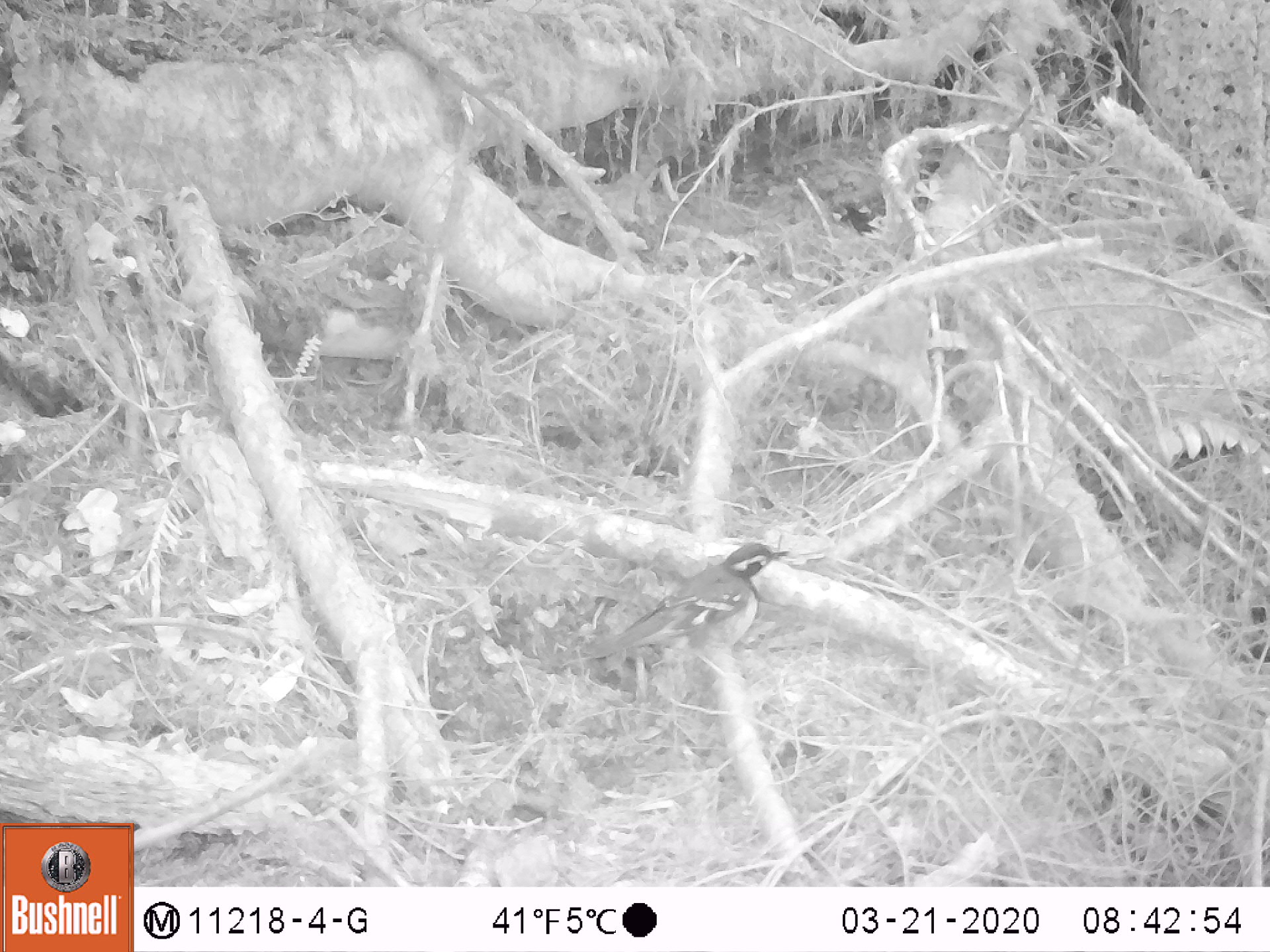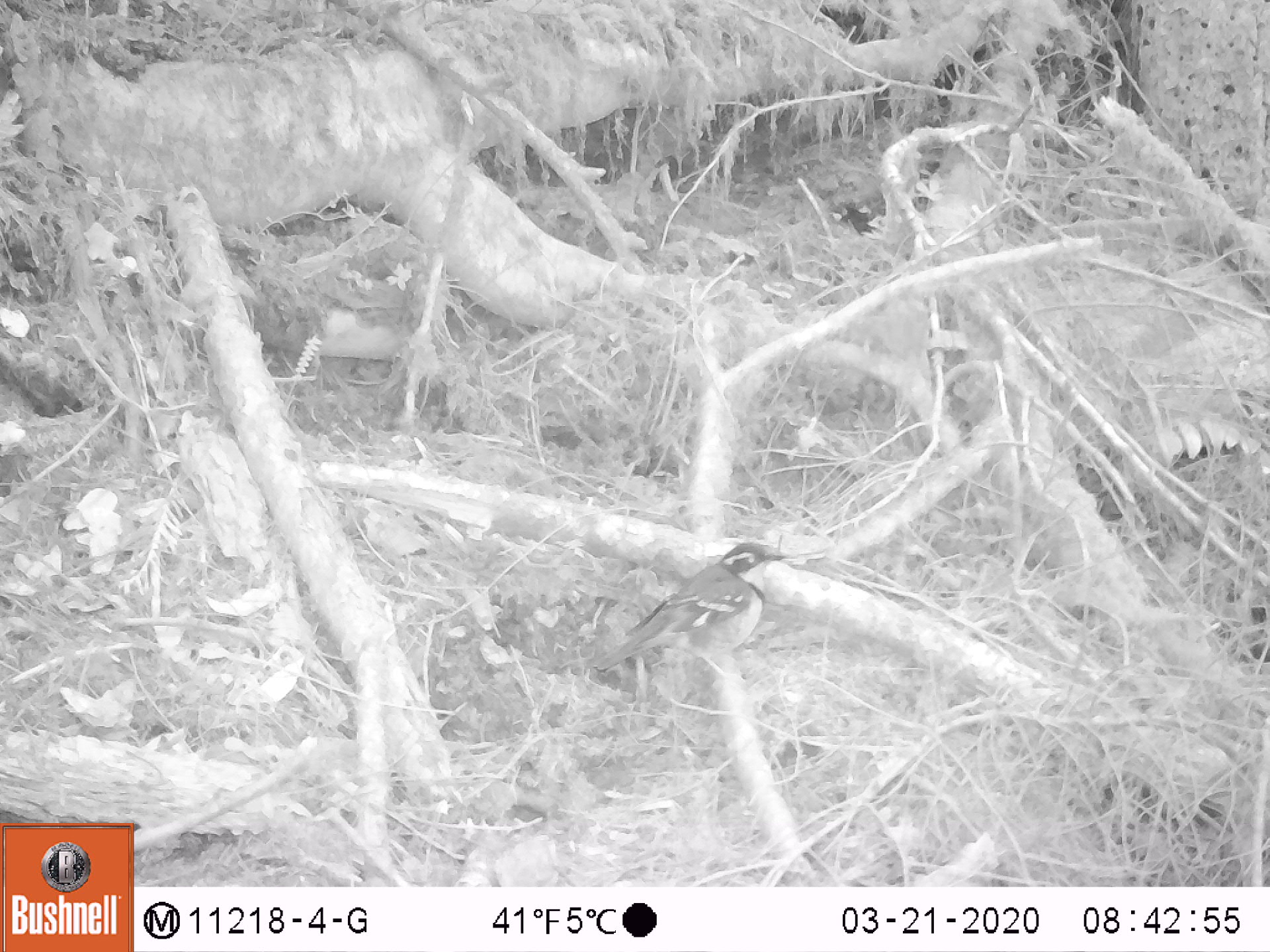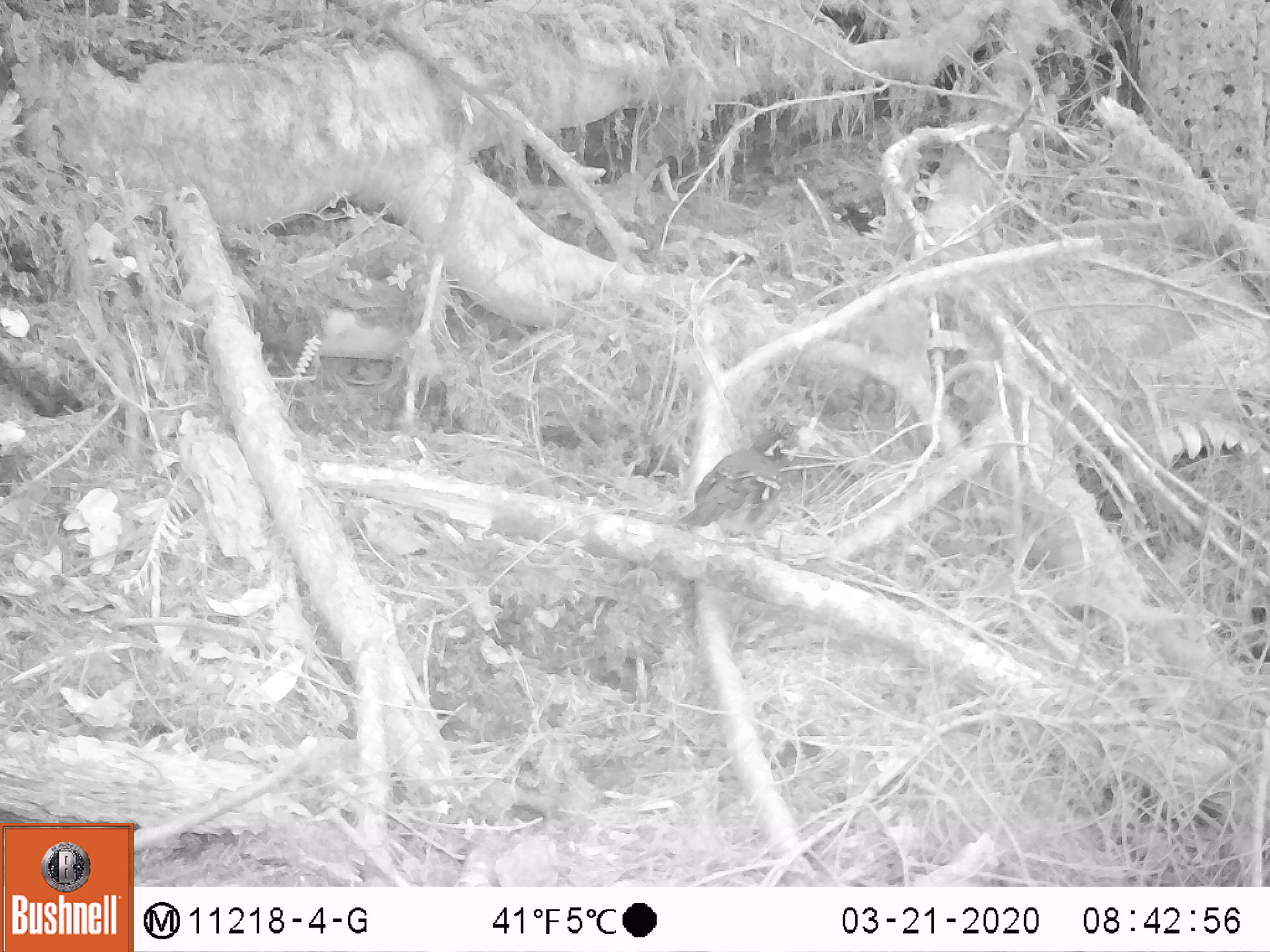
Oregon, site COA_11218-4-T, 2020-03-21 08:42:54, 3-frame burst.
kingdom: Animalia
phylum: Chordata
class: Aves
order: Passeriformes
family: Turdidae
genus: Ixoreus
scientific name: Ixoreus naevius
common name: varied thrush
Varied thrush (Ixoreus naevius).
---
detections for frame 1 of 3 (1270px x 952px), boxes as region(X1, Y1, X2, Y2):
varied thrush: region(590, 538, 789, 659)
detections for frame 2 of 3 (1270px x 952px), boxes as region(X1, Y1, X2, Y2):
varied thrush: region(593, 543, 780, 678)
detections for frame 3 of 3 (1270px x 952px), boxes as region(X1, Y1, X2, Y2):
varied thrush: region(682, 426, 790, 536)